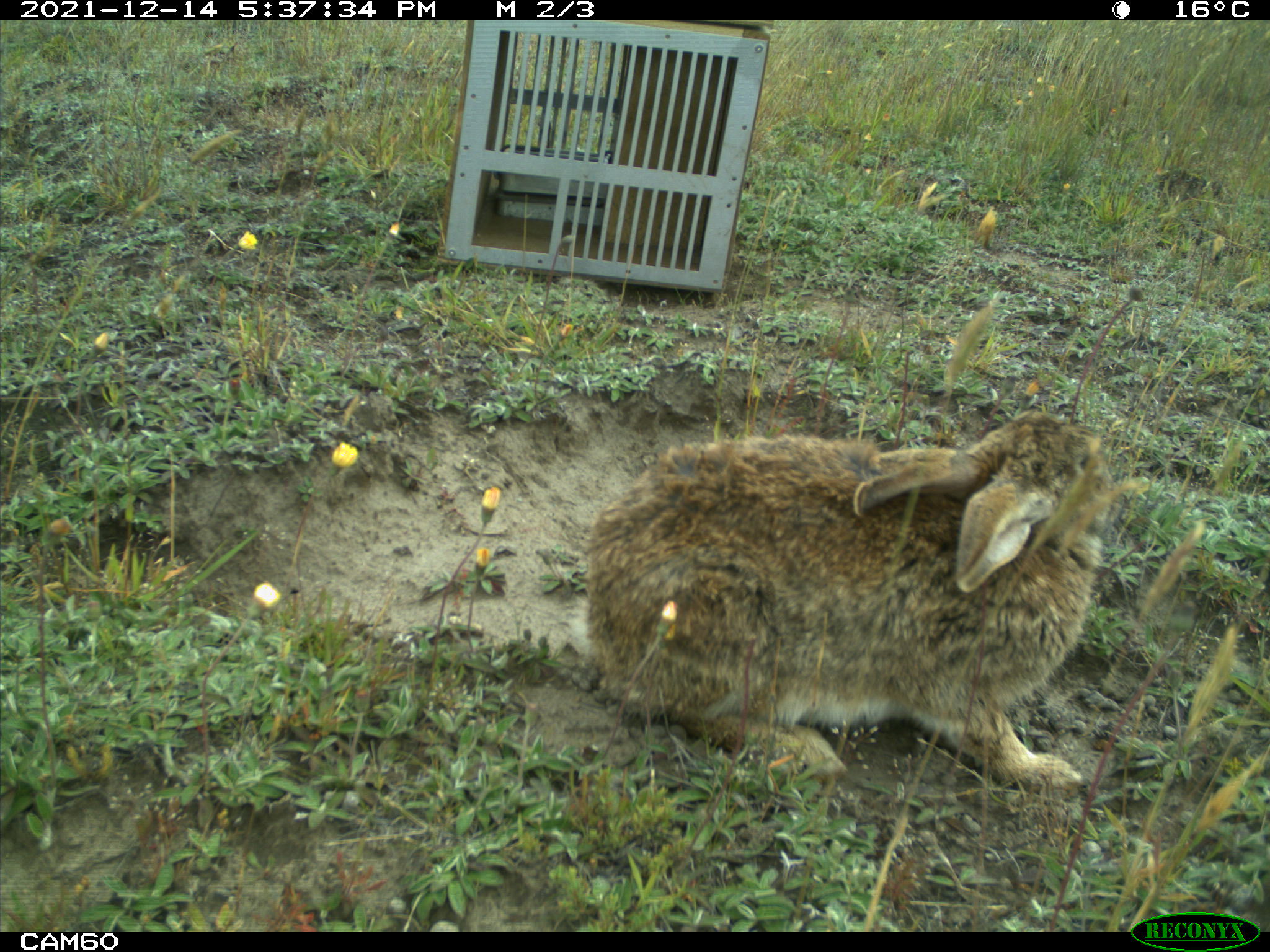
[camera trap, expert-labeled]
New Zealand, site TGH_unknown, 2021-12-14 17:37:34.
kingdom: Animalia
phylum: Chordata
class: Mammalia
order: Lagomorpha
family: Leporidae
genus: Oryctolagus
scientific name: Oryctolagus cuniculus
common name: european rabbit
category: rabbit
Rabbit (european rabbit) (Oryctolagus cuniculus).